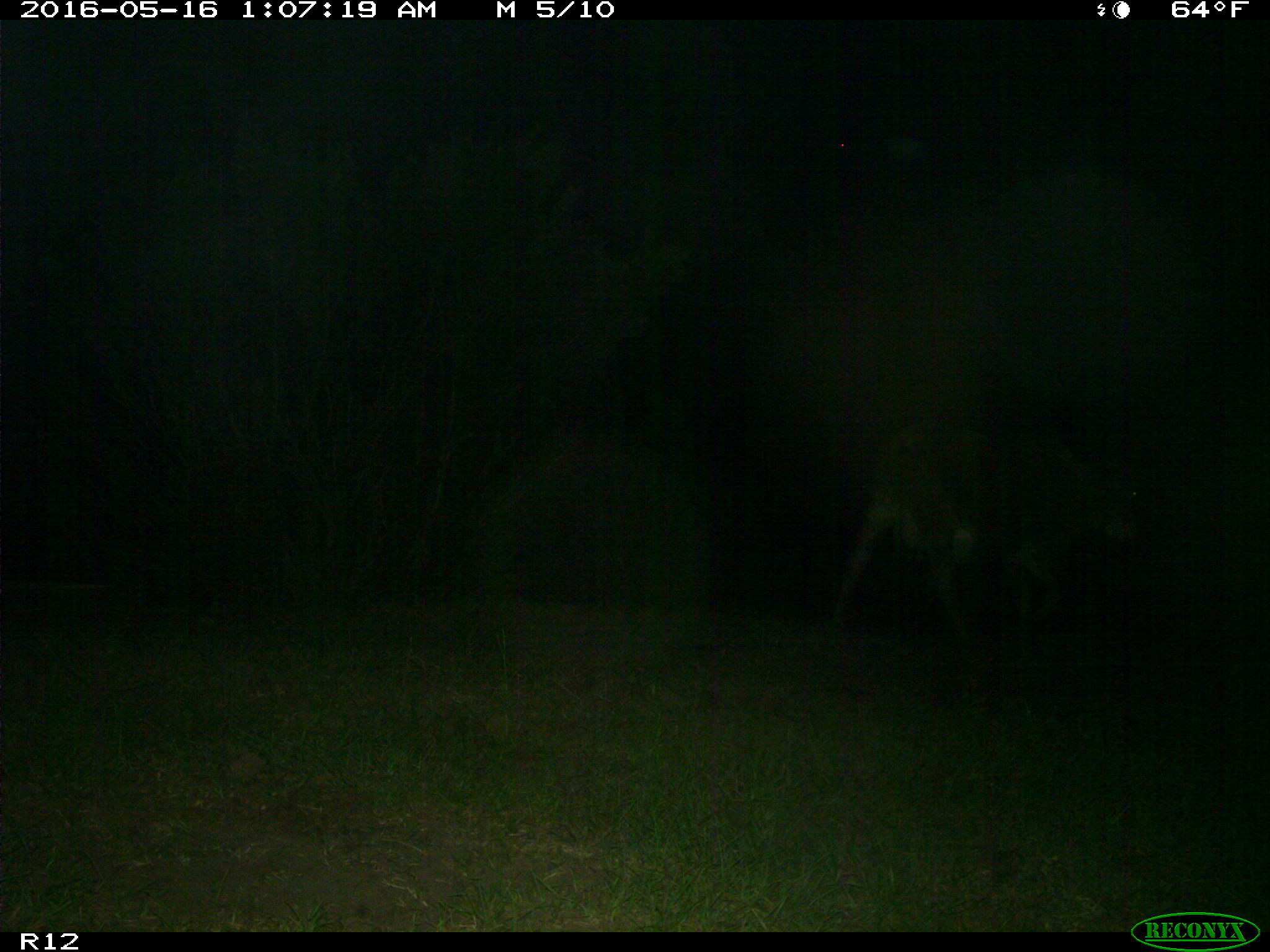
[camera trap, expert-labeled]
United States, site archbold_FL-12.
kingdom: Animalia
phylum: Chordata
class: Mammalia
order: Artiodactyla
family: Bovidae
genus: Bos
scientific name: Bos taurus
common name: domestic cow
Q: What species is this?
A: Bos taurus (domestic cow).